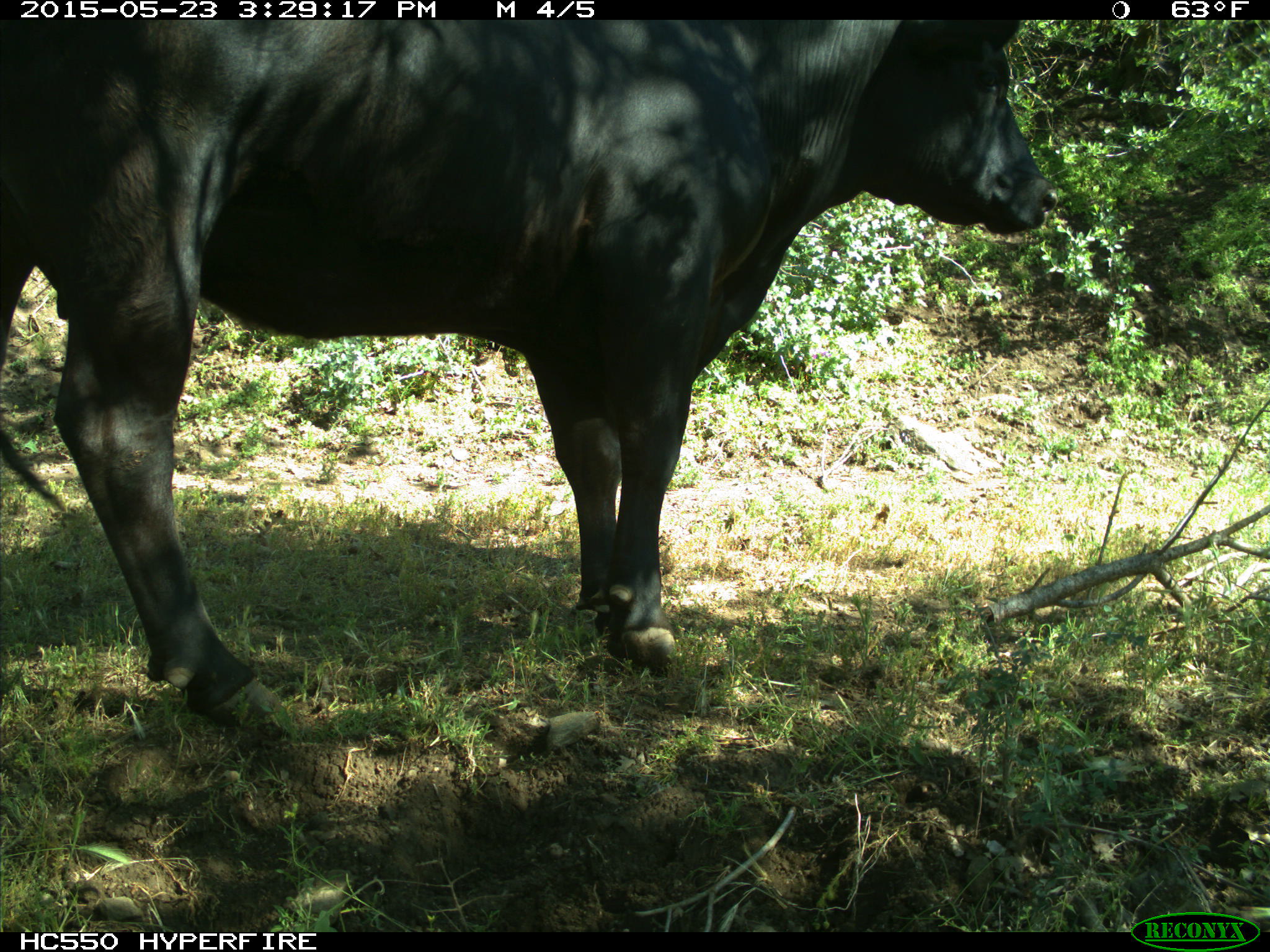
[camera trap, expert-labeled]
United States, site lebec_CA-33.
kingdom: Animalia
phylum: Chordata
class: Mammalia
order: Artiodactyla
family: Bovidae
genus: Bos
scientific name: Bos taurus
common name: domestic cow